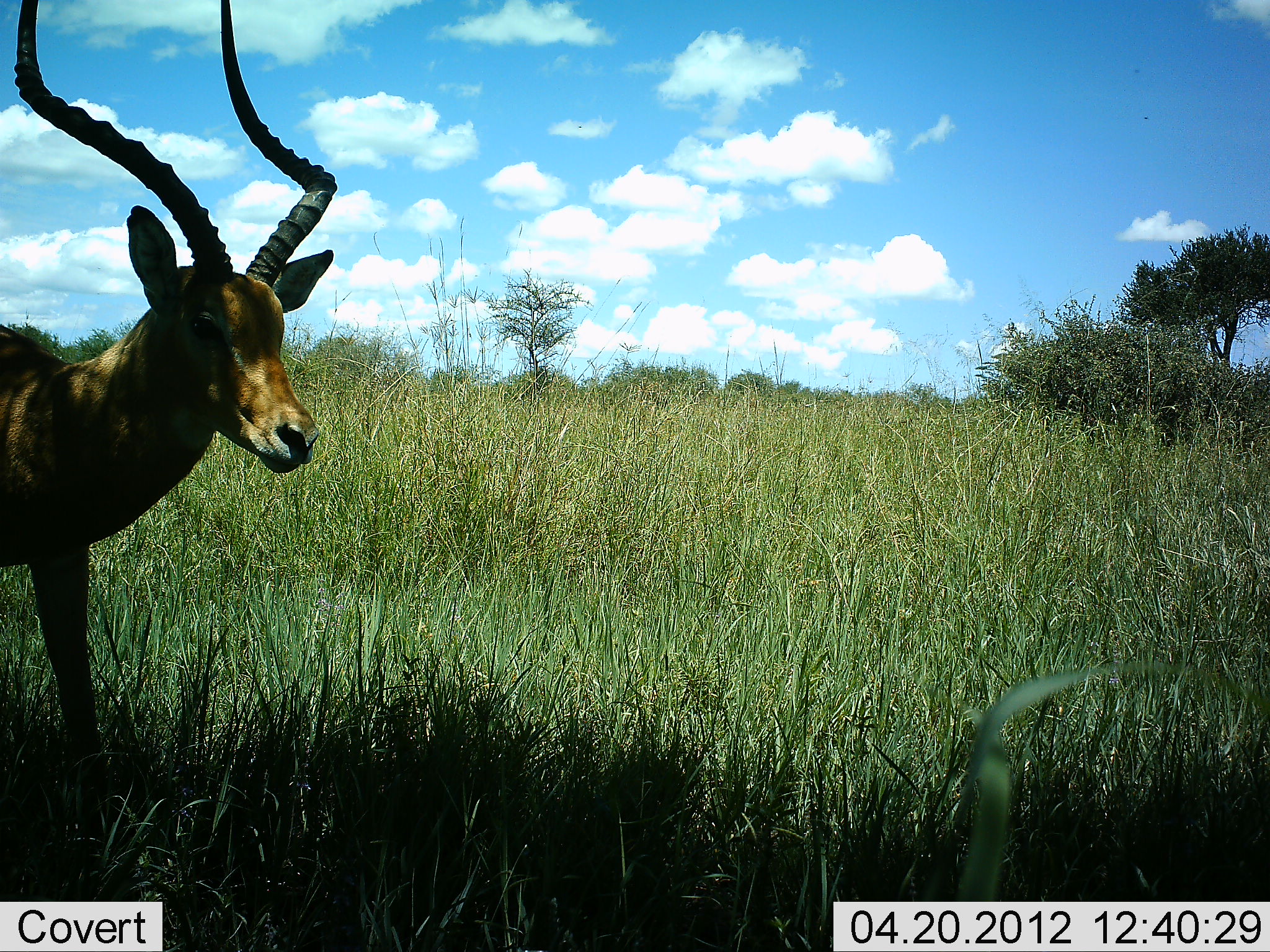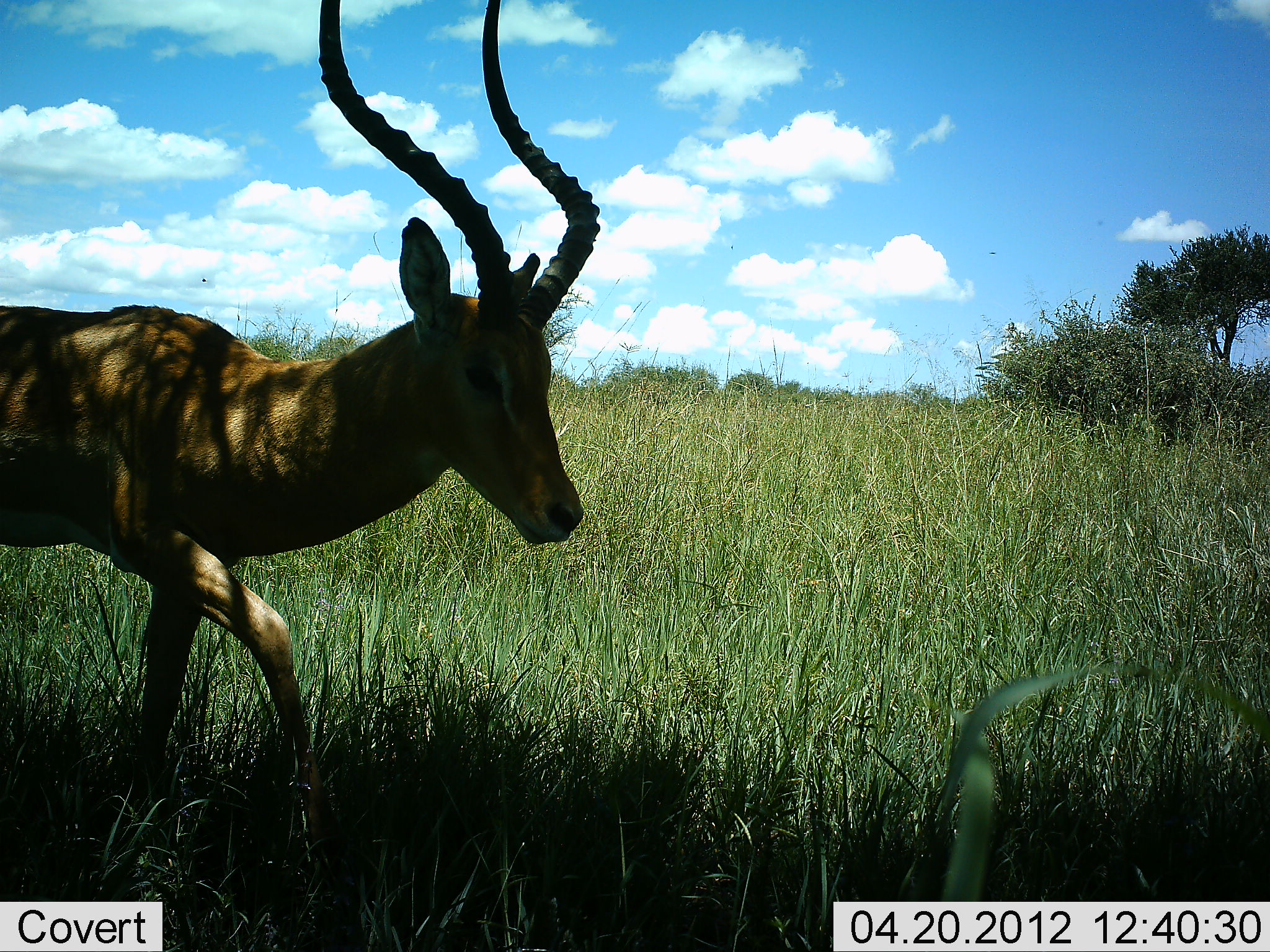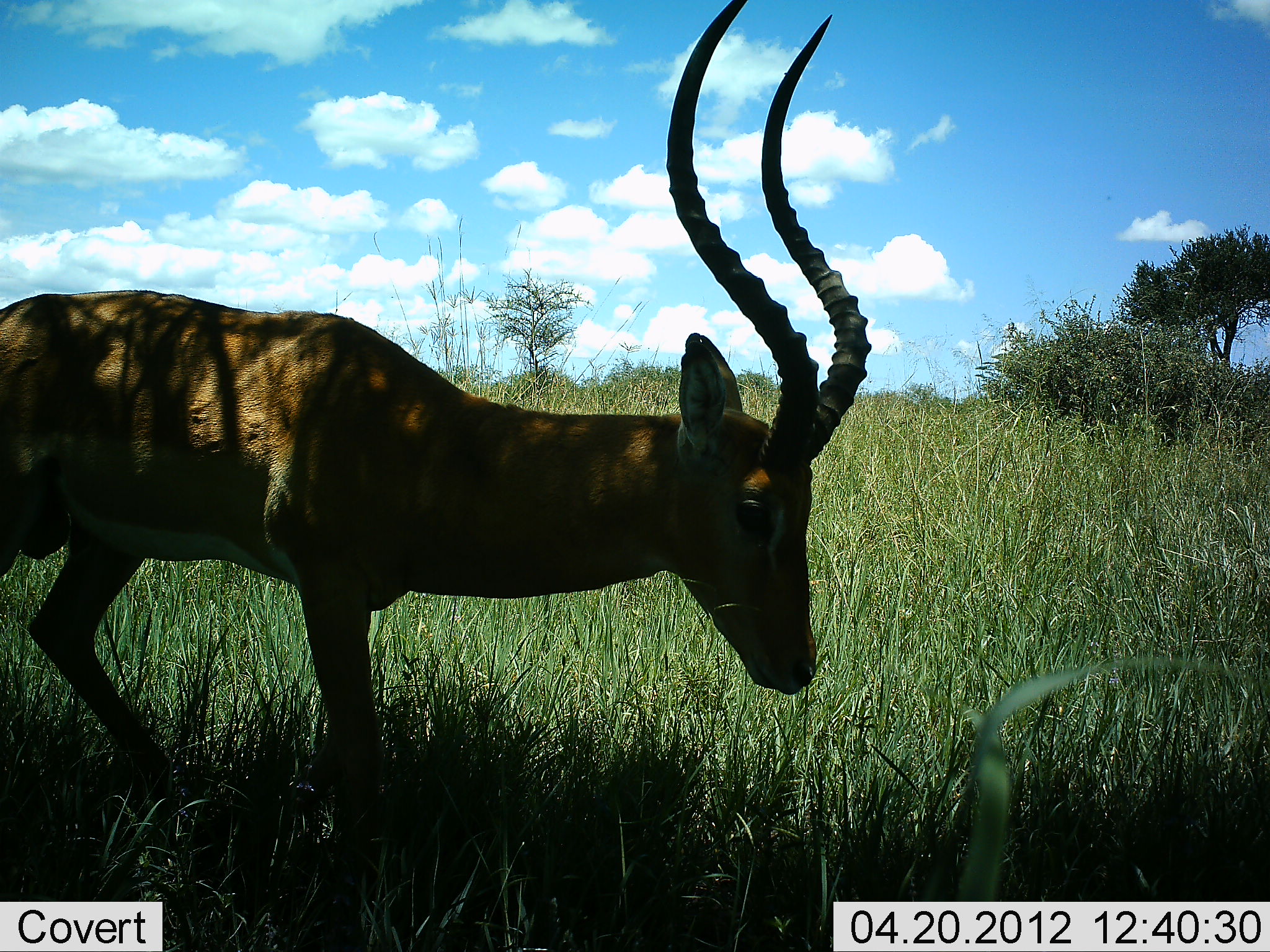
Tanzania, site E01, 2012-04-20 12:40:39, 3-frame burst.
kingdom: Animalia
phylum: Chordata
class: Mammalia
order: Artiodactyla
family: Bovidae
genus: Aepyceros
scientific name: Aepyceros melampus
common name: impala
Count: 1.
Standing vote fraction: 0%.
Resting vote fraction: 0%.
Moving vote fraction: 100%.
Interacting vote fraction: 0%.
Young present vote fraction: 0%.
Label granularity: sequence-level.